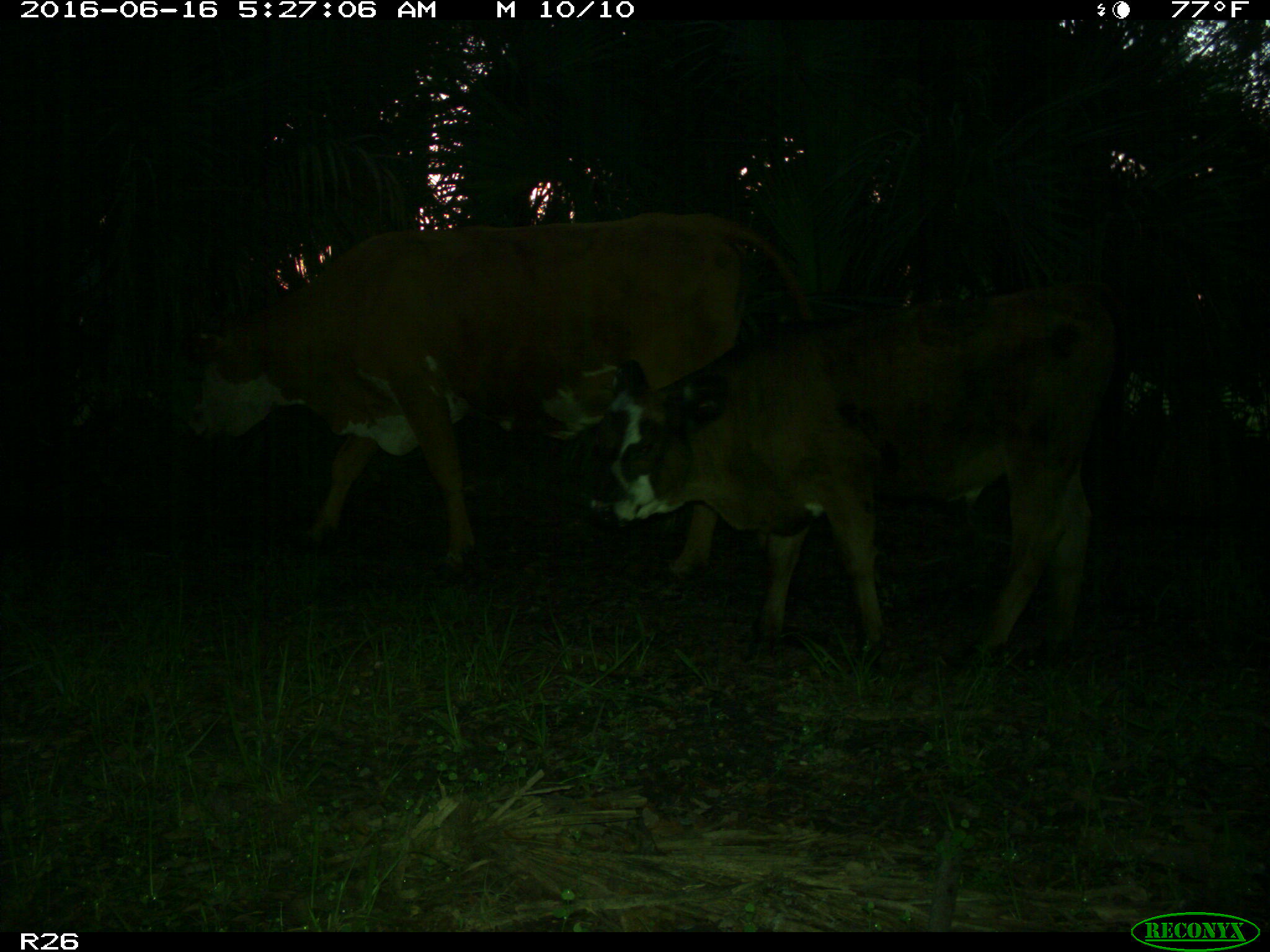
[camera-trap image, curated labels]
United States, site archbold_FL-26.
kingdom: Animalia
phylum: Chordata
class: Mammalia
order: Artiodactyla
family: Bovidae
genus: Bos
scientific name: Bos taurus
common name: domestic cow